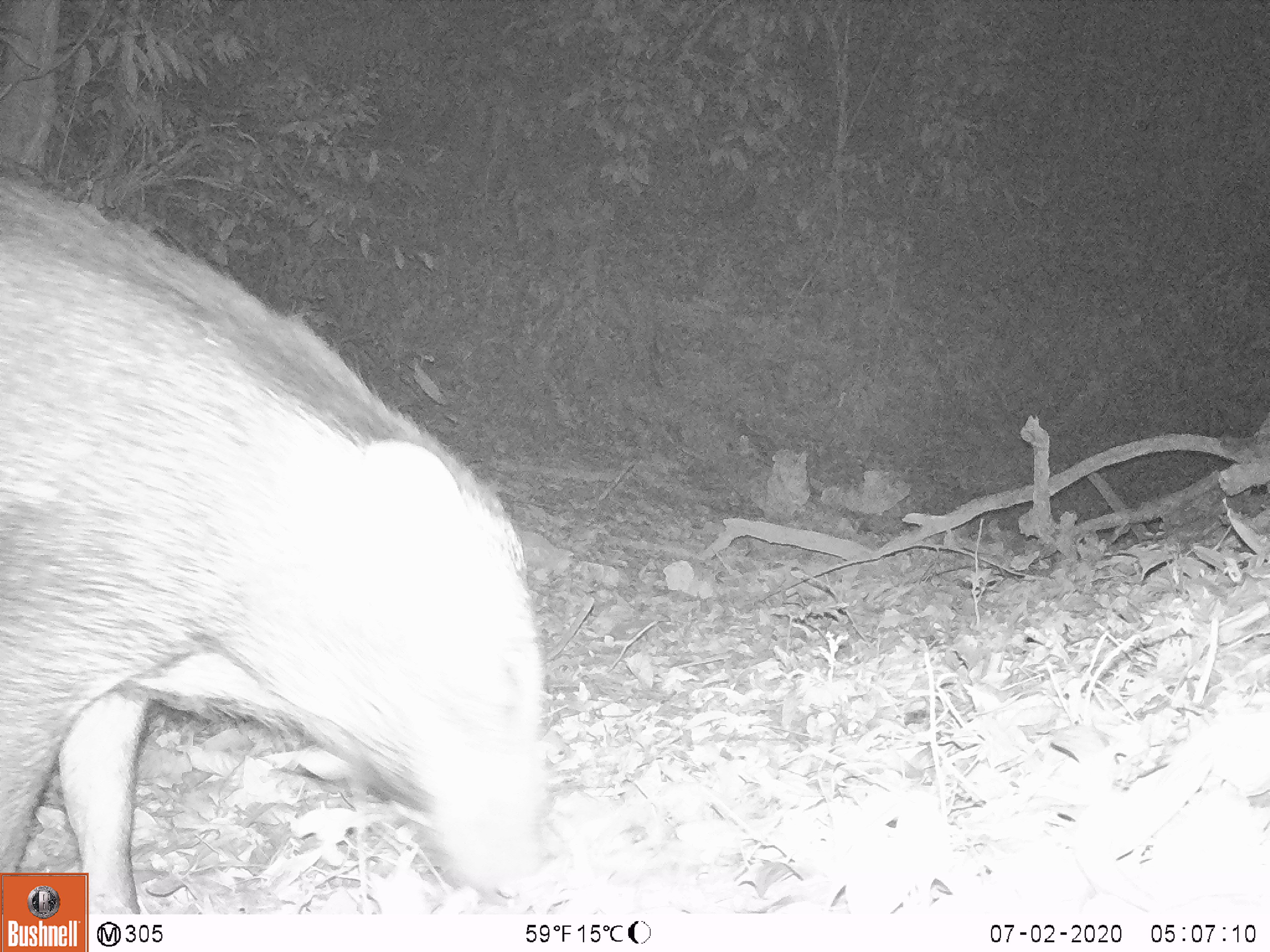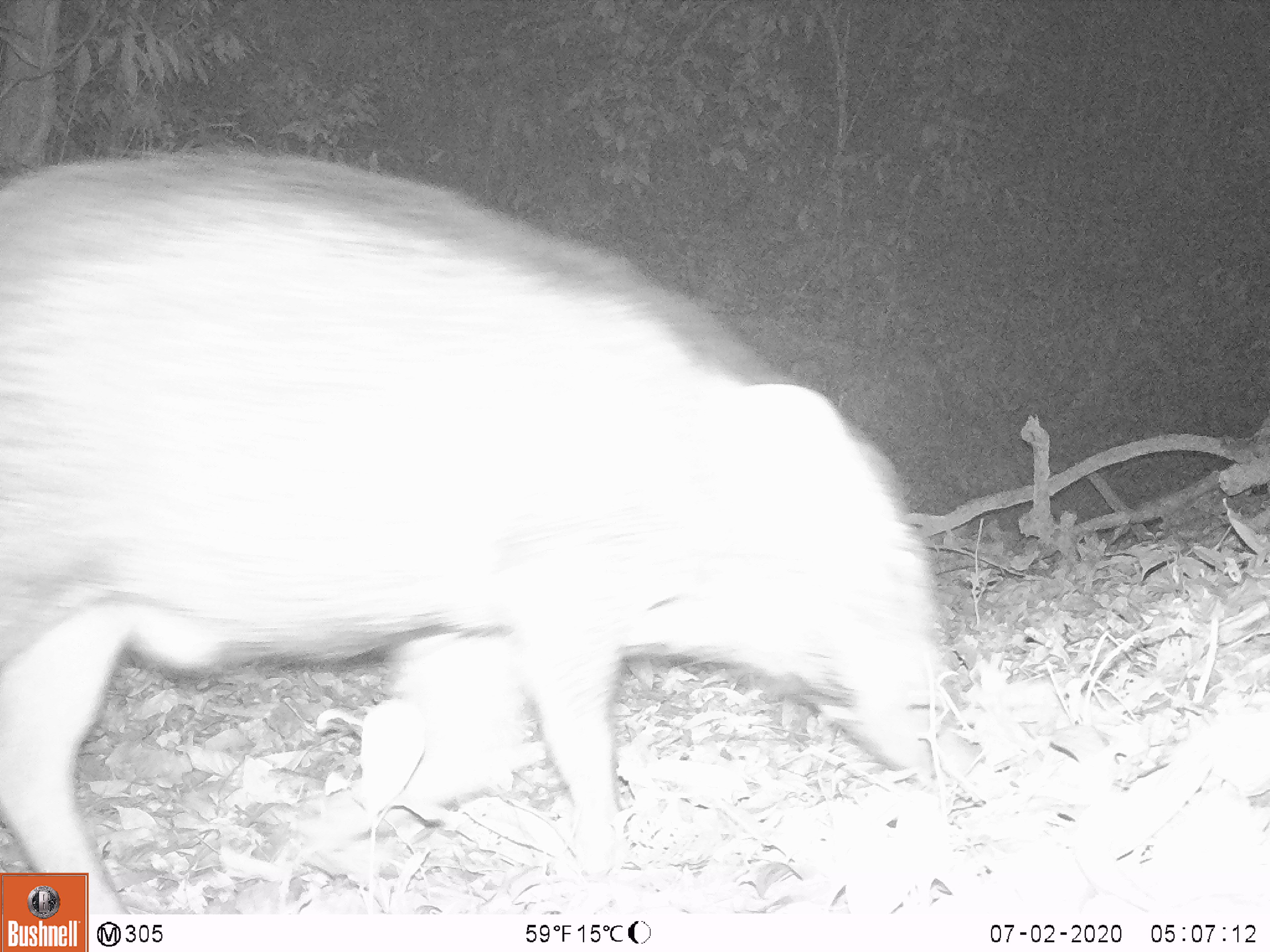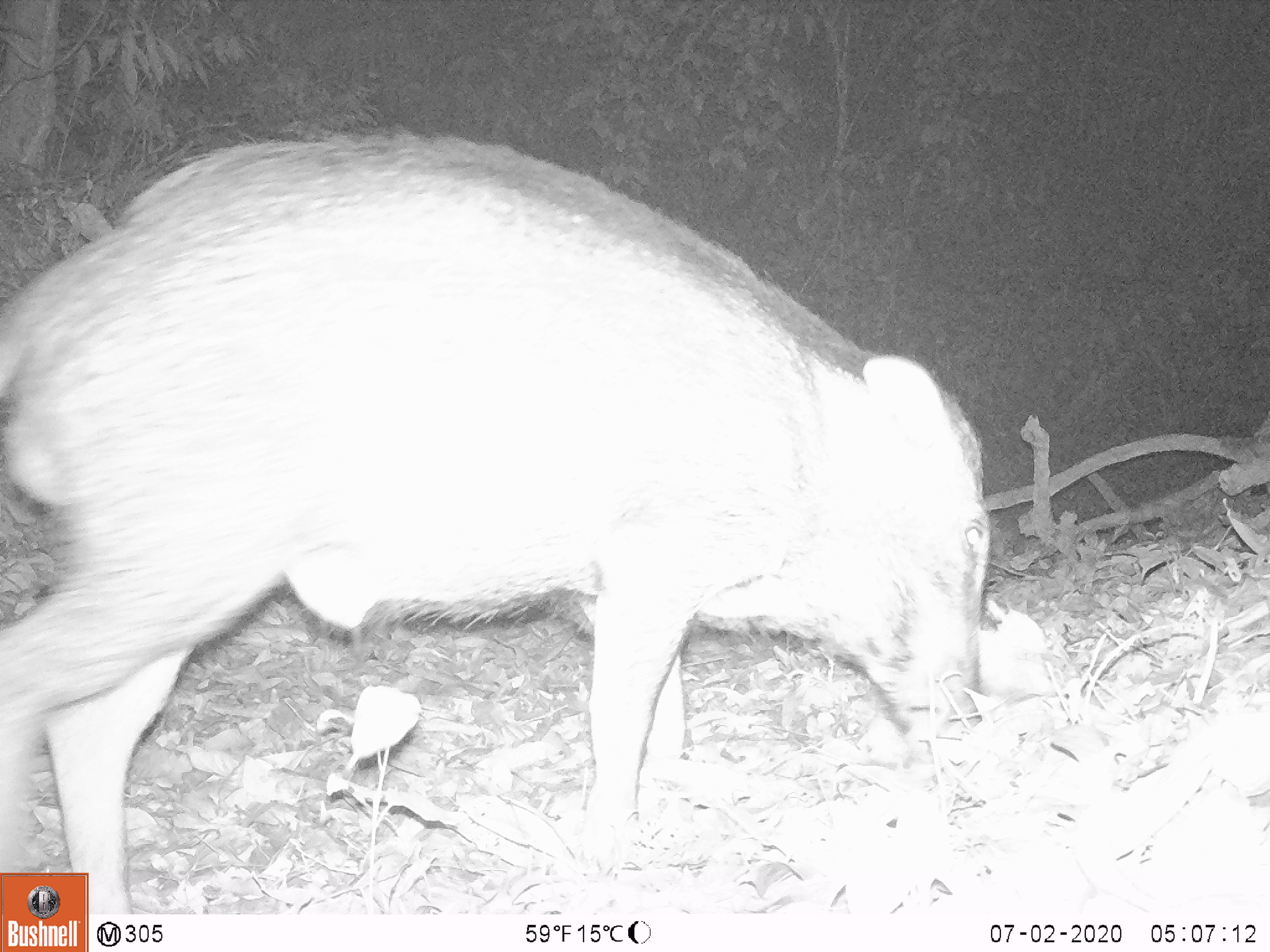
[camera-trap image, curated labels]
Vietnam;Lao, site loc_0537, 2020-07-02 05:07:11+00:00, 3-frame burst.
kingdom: Animalia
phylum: Chordata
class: Mammalia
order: Artiodactyla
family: Suidae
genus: Sus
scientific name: Sus scrofa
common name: eurasian wild pig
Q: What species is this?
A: Eurasian wild pig (Sus scrofa).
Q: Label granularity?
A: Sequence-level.